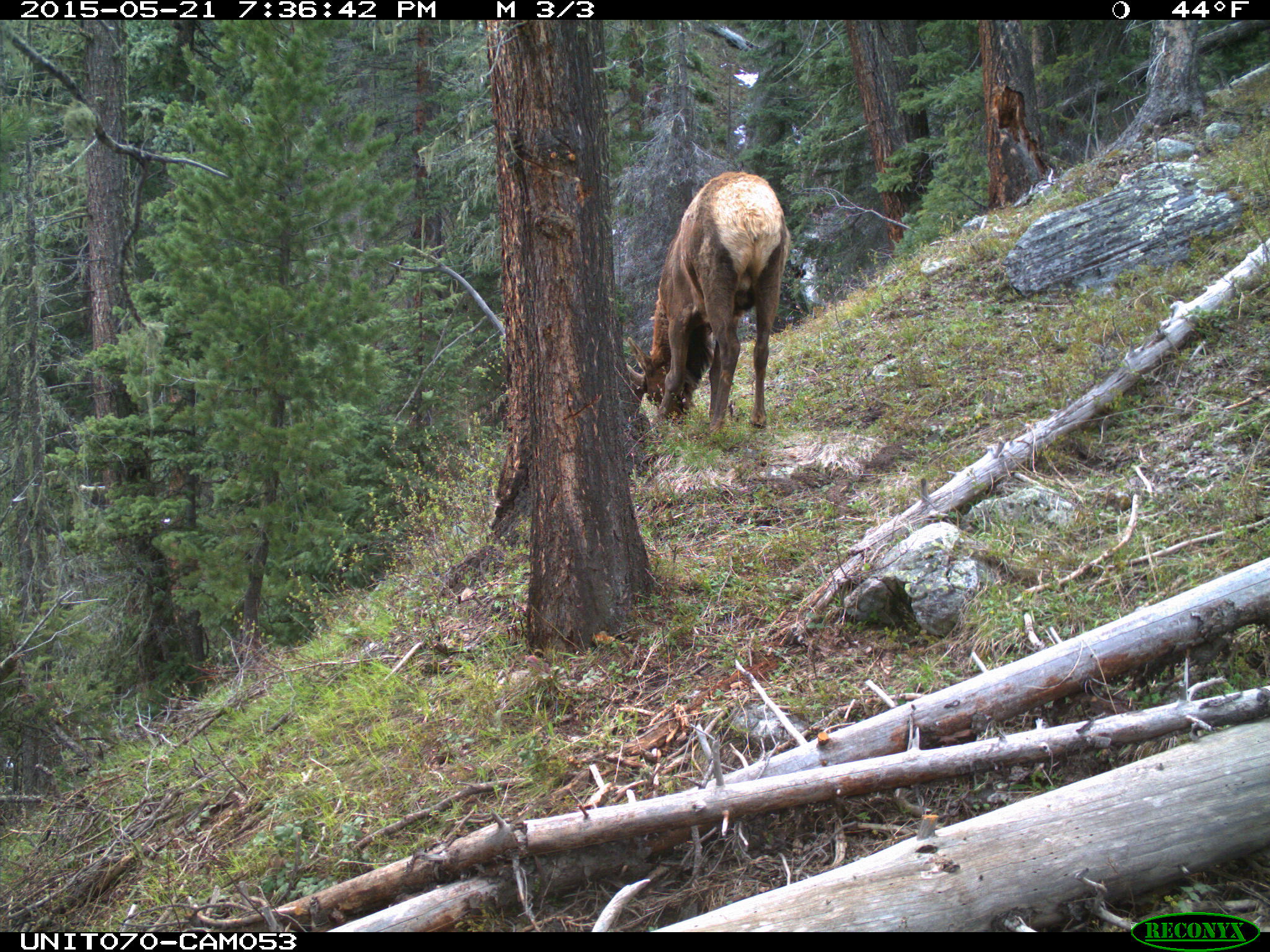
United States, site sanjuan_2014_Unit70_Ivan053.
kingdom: Animalia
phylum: Chordata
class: Mammalia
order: Artiodactyla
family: Cervidae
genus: Cervus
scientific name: Cervus elaphus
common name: red deer